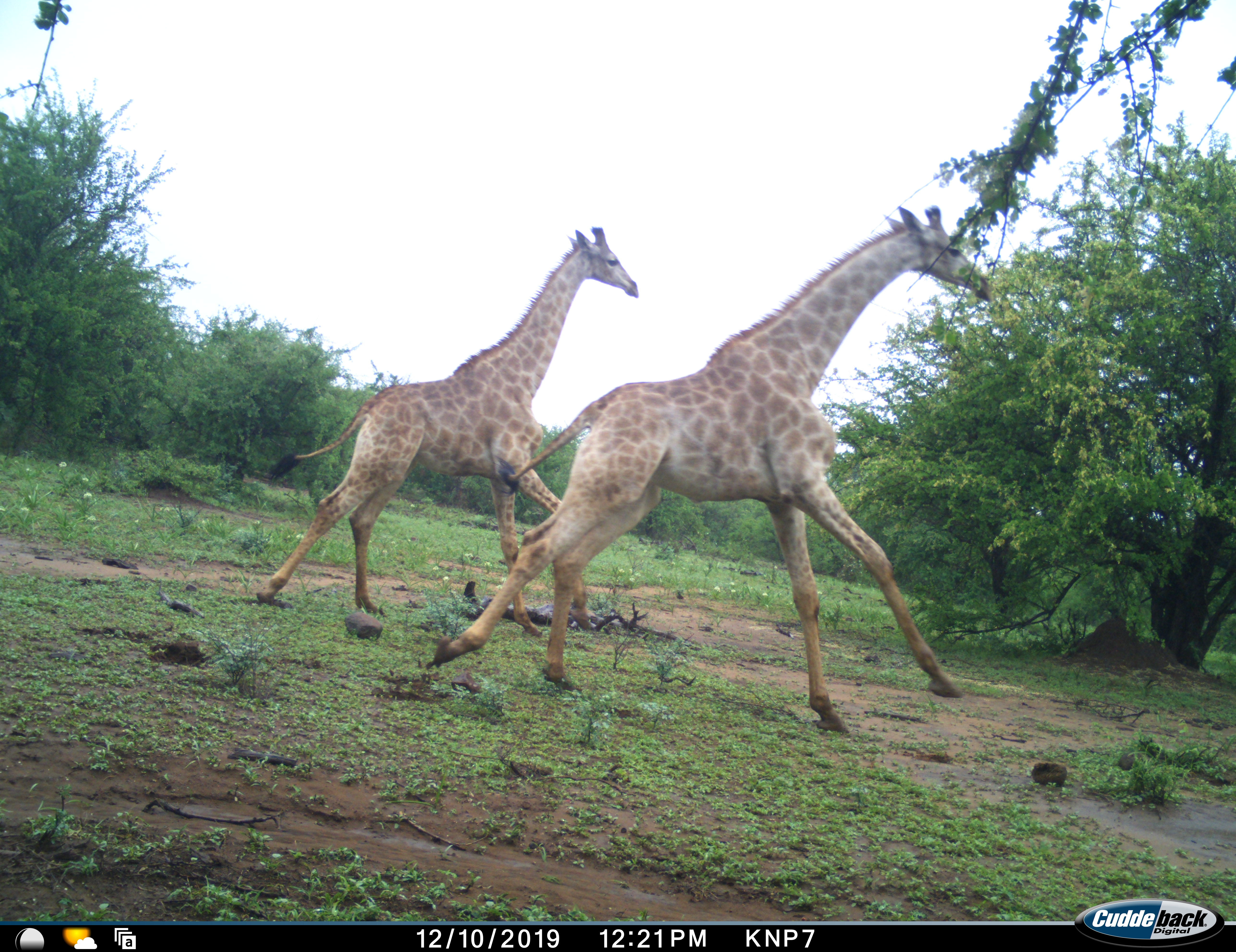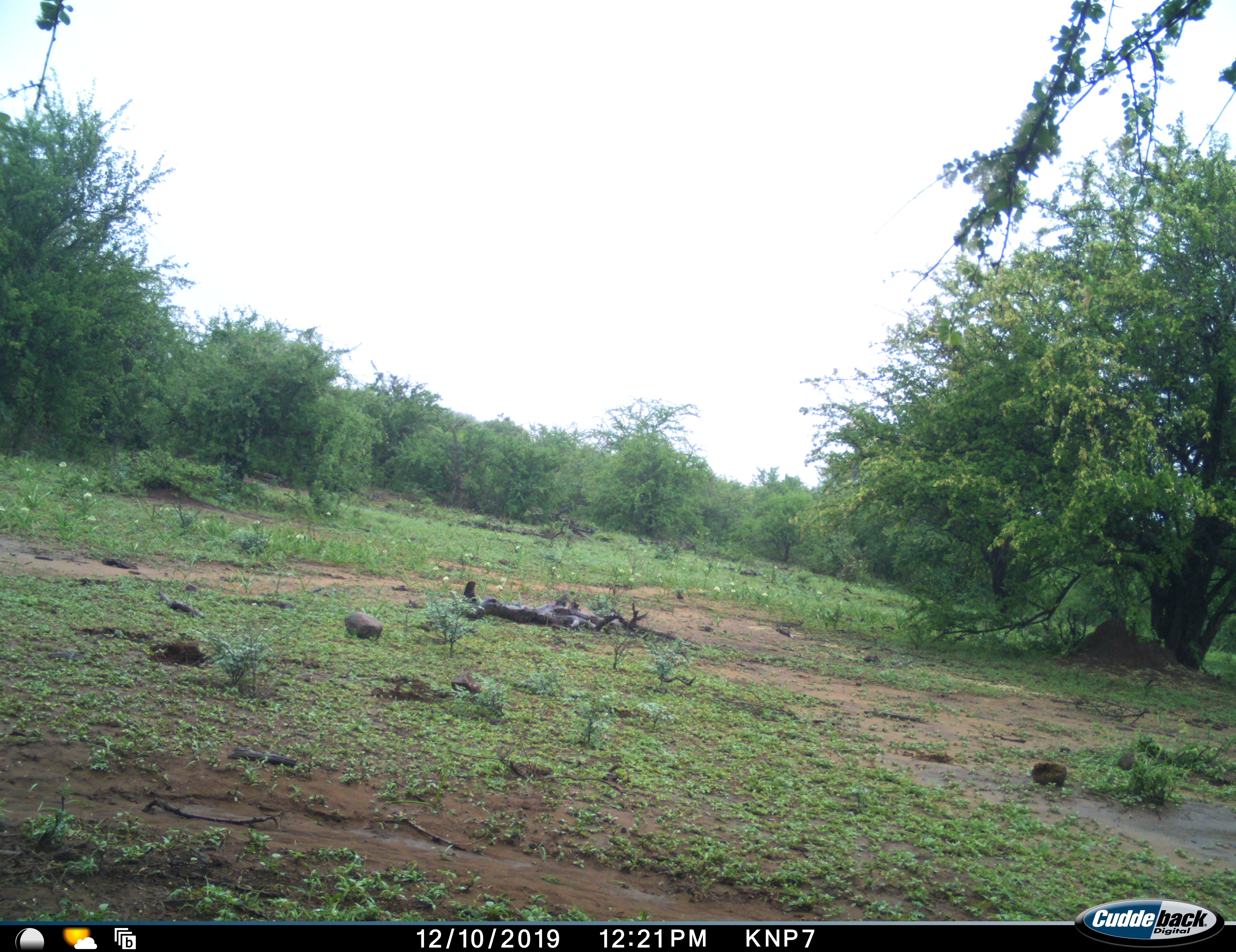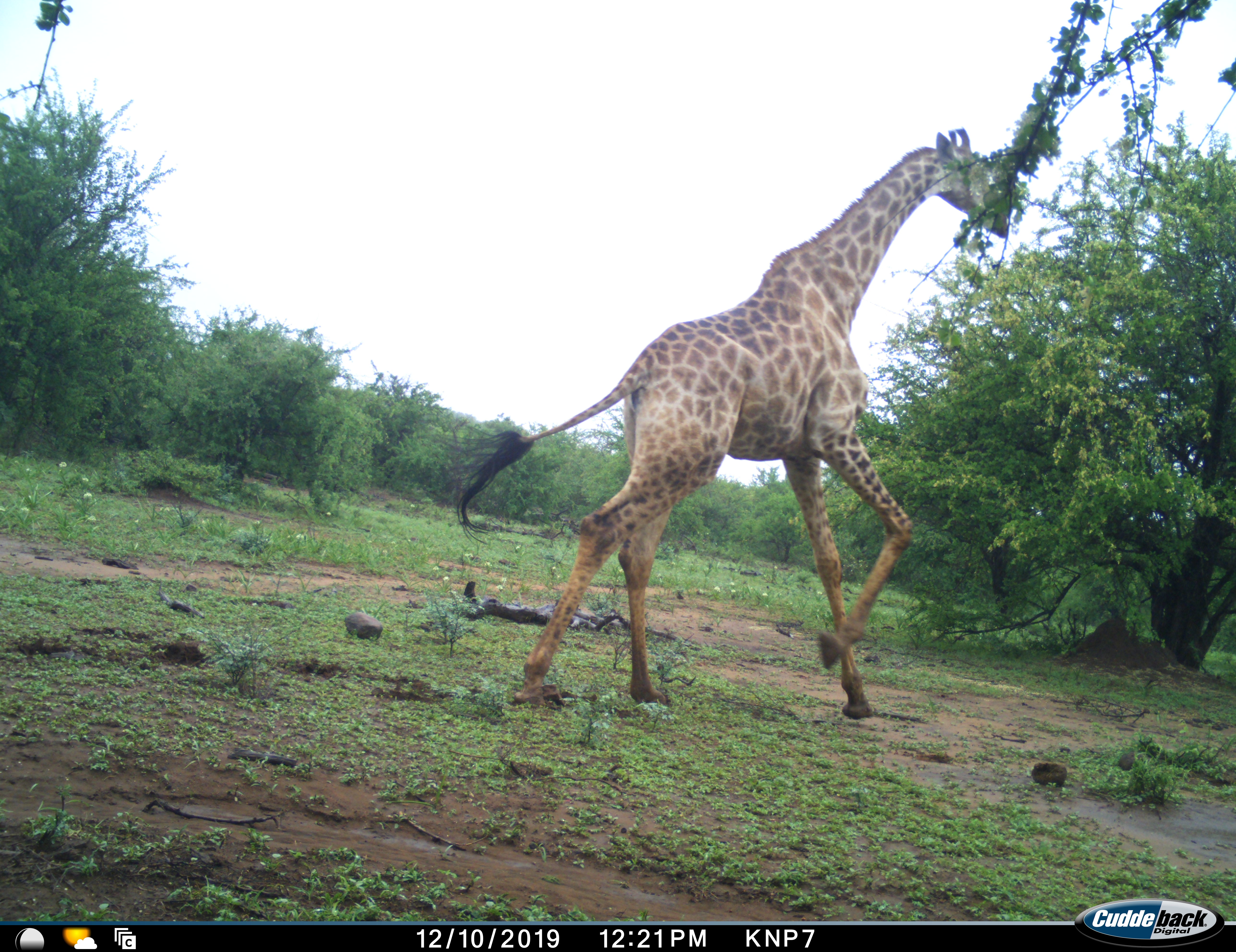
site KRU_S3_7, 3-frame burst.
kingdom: Animalia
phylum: Chordata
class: Mammalia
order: Artiodactyla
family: Giraffidae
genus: Giraffa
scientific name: Giraffa camelopardalis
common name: giraffe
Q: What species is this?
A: Giraffe (Giraffa camelopardalis).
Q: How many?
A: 3.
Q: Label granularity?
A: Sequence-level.